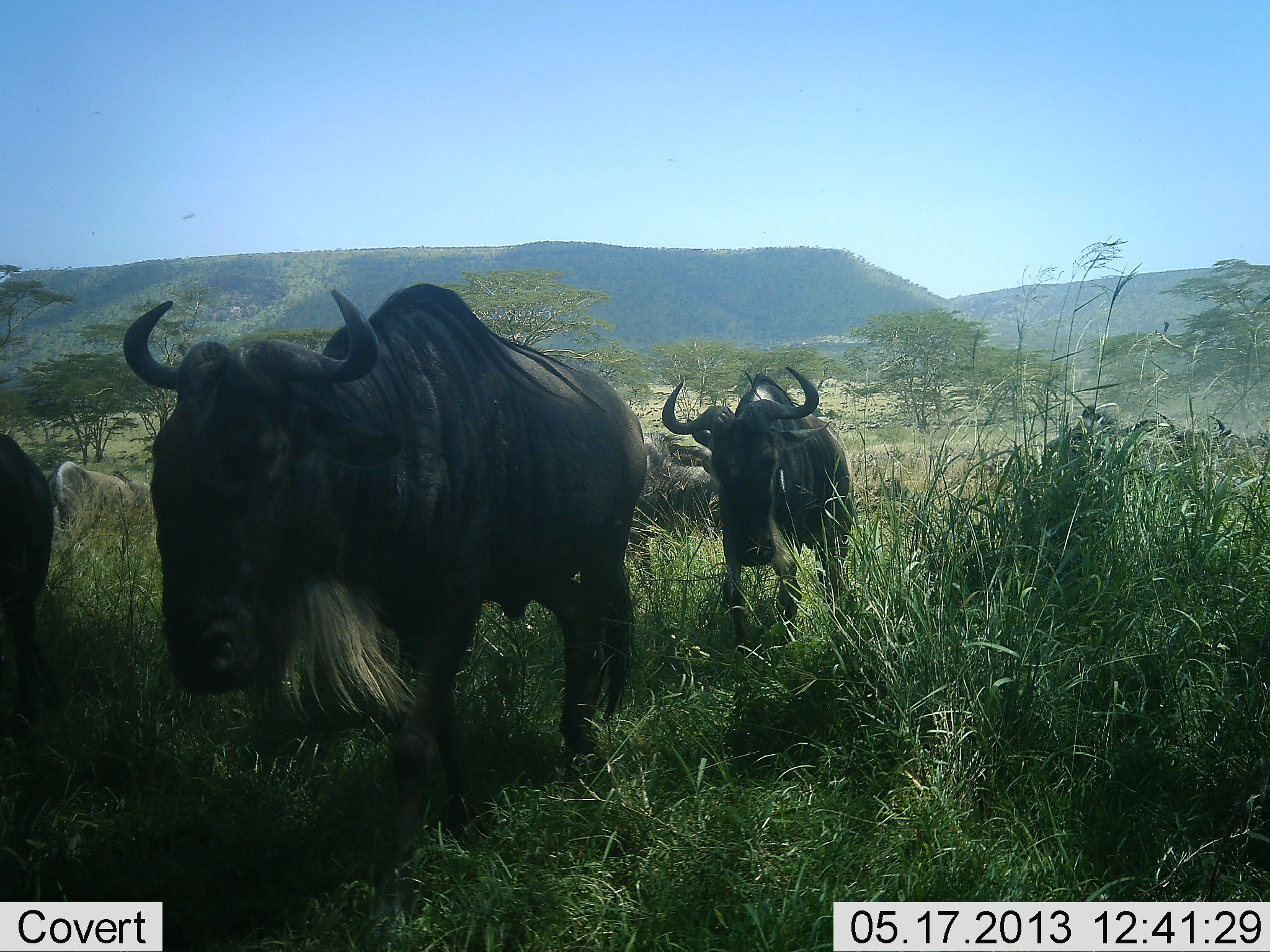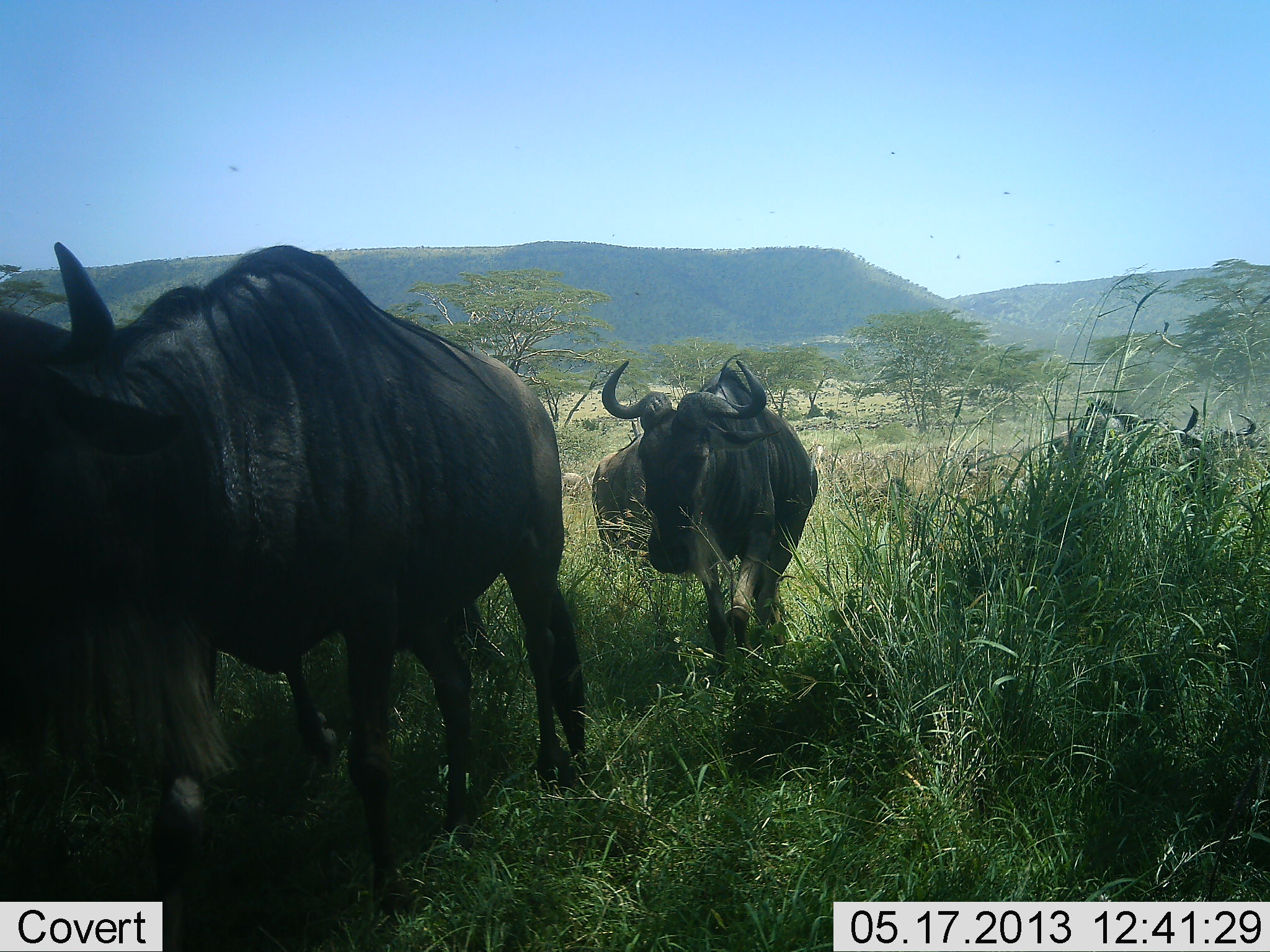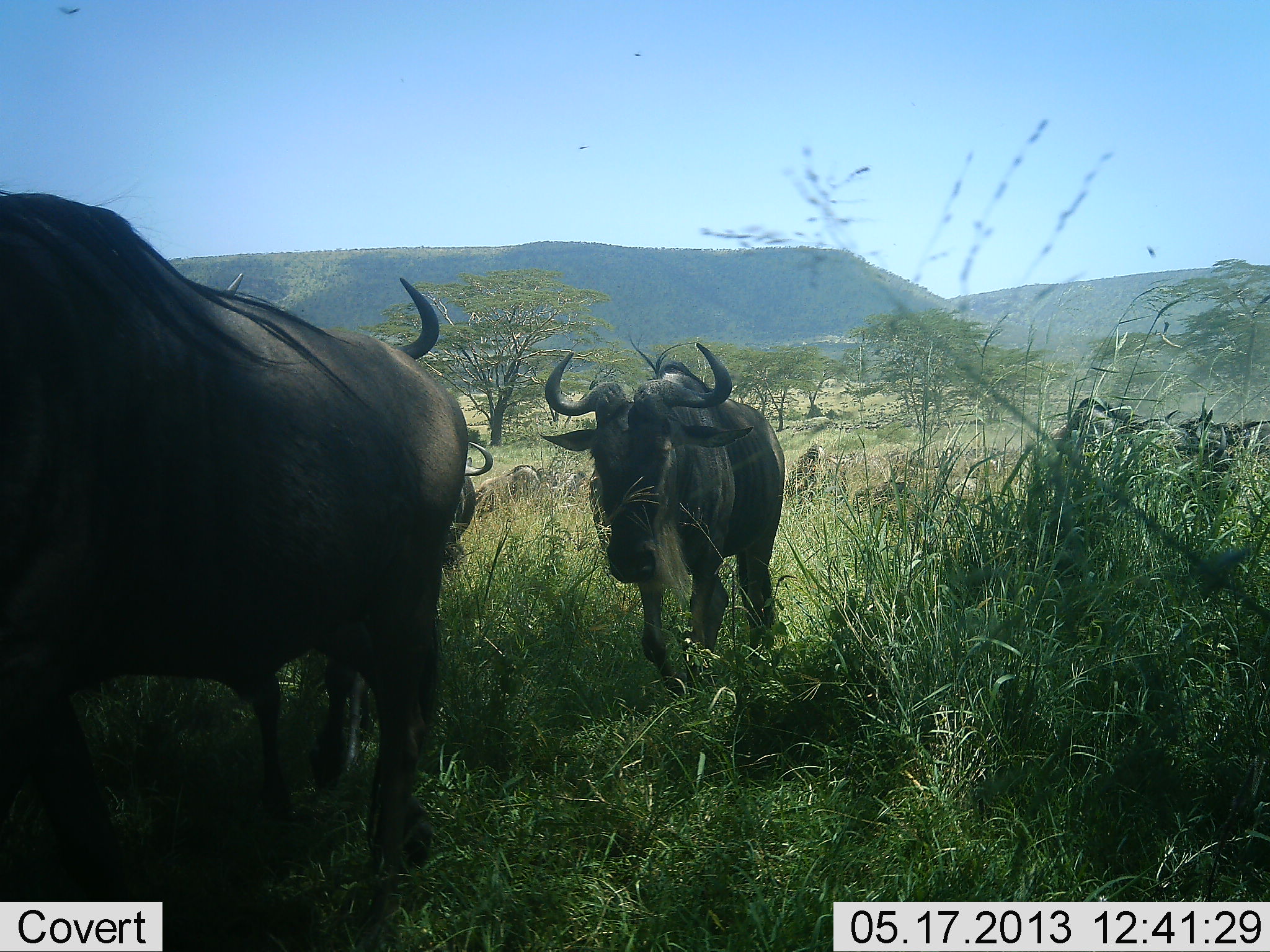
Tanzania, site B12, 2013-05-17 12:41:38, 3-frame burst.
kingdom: Animalia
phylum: Chordata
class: Mammalia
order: Artiodactyla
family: Bovidae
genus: Connochaetes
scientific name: Connochaetes taurinus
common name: blue wildebeest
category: wildebeest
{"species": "wildebeest (blue wildebeest) (Connochaetes taurinus)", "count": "5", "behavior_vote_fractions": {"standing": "5%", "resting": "0%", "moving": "95%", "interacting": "0%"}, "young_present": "0%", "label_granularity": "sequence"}